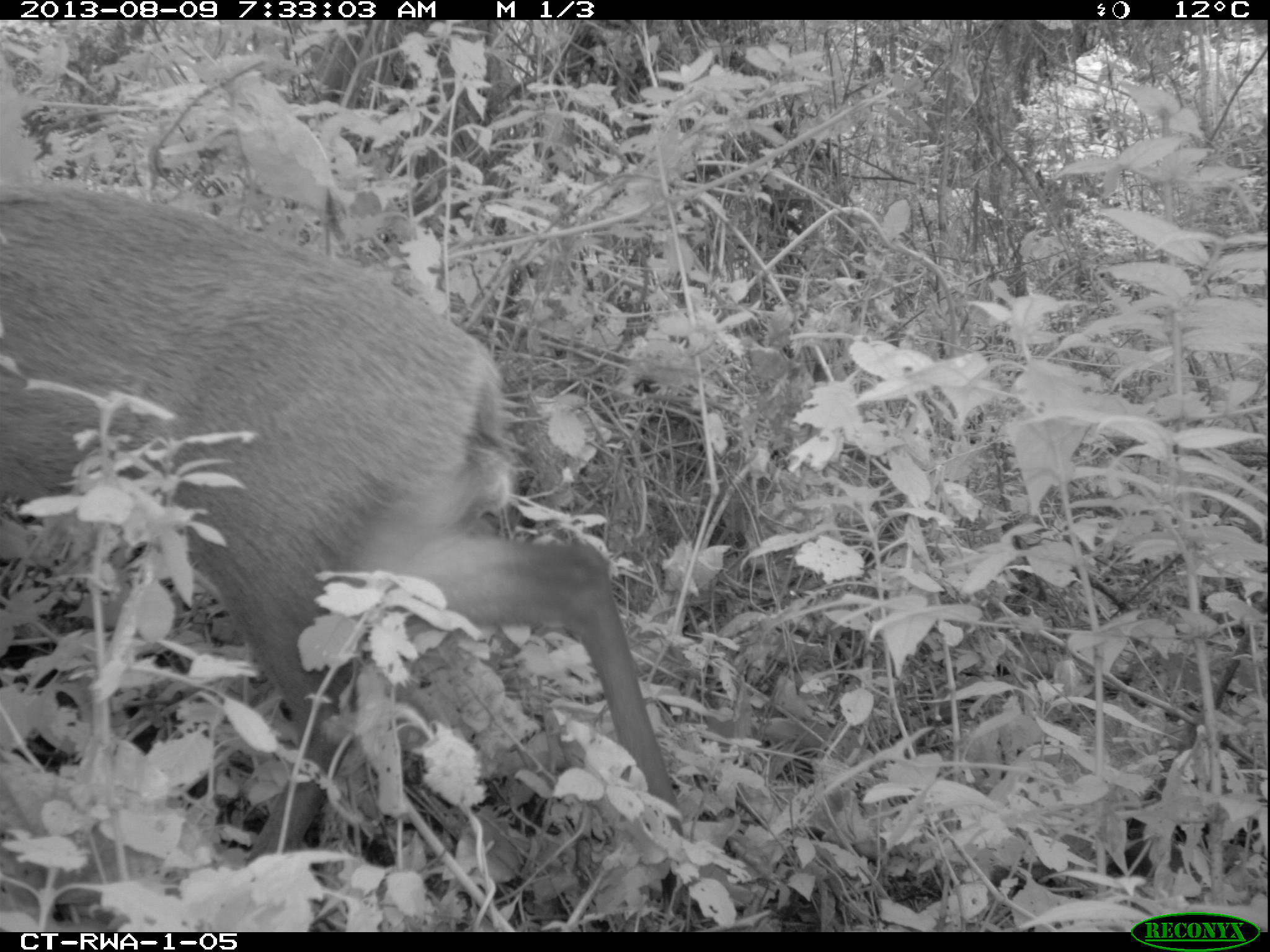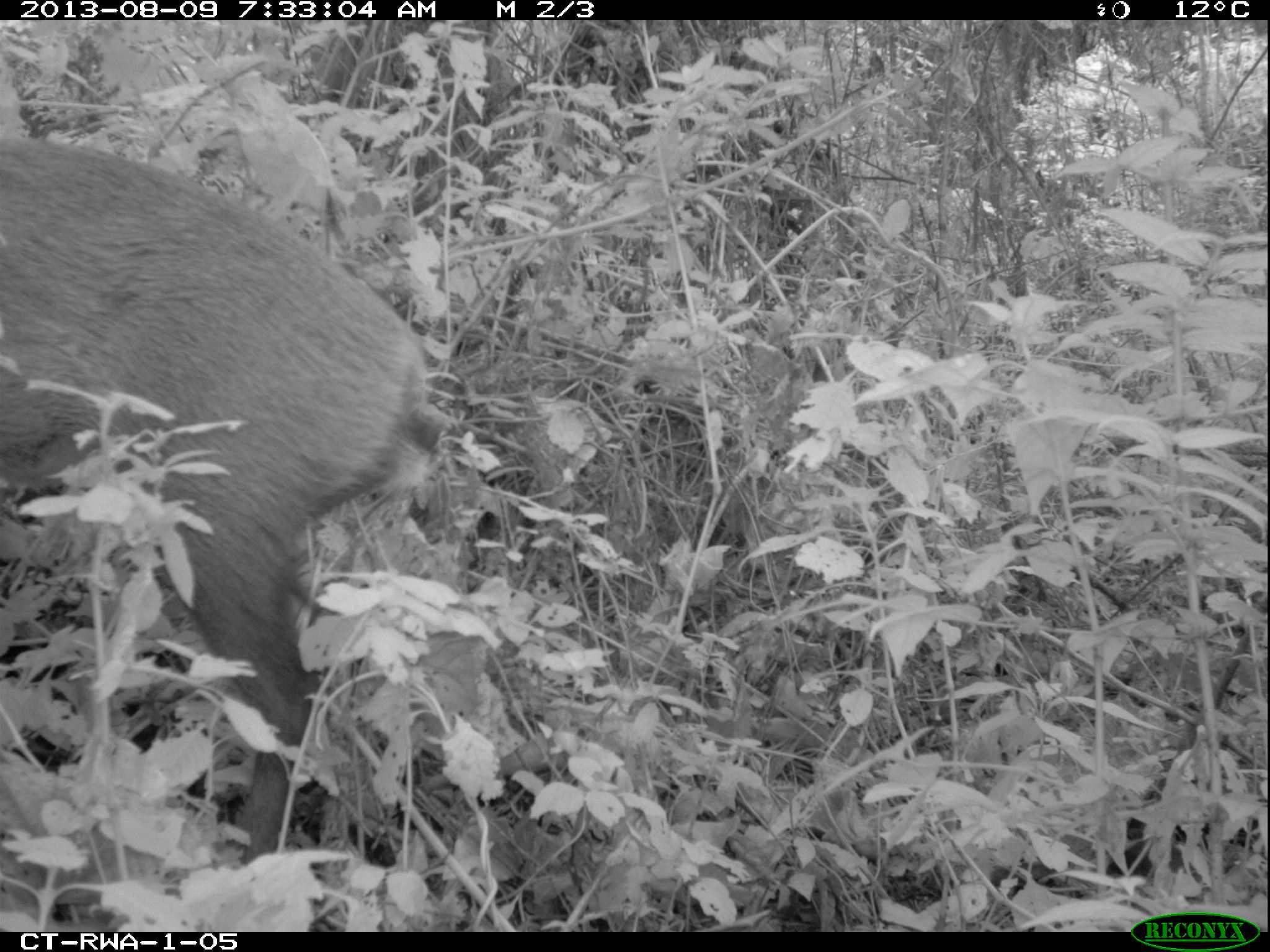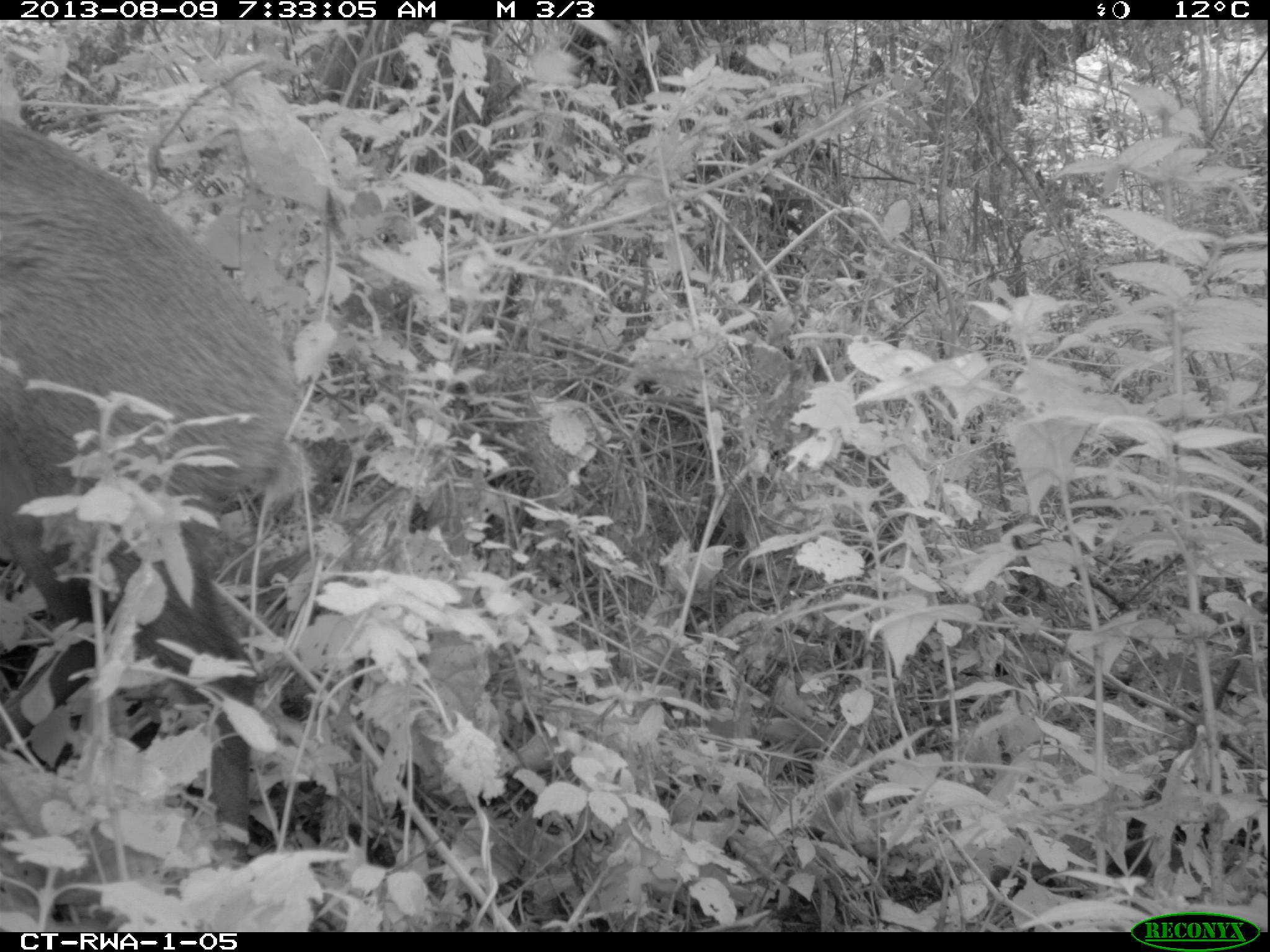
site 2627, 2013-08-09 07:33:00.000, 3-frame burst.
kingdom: Animalia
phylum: Chordata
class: Mammalia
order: Artiodactyla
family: Bovidae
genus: Cephalophus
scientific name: Cephalophus nigrifrons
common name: black-fronted duiker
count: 1